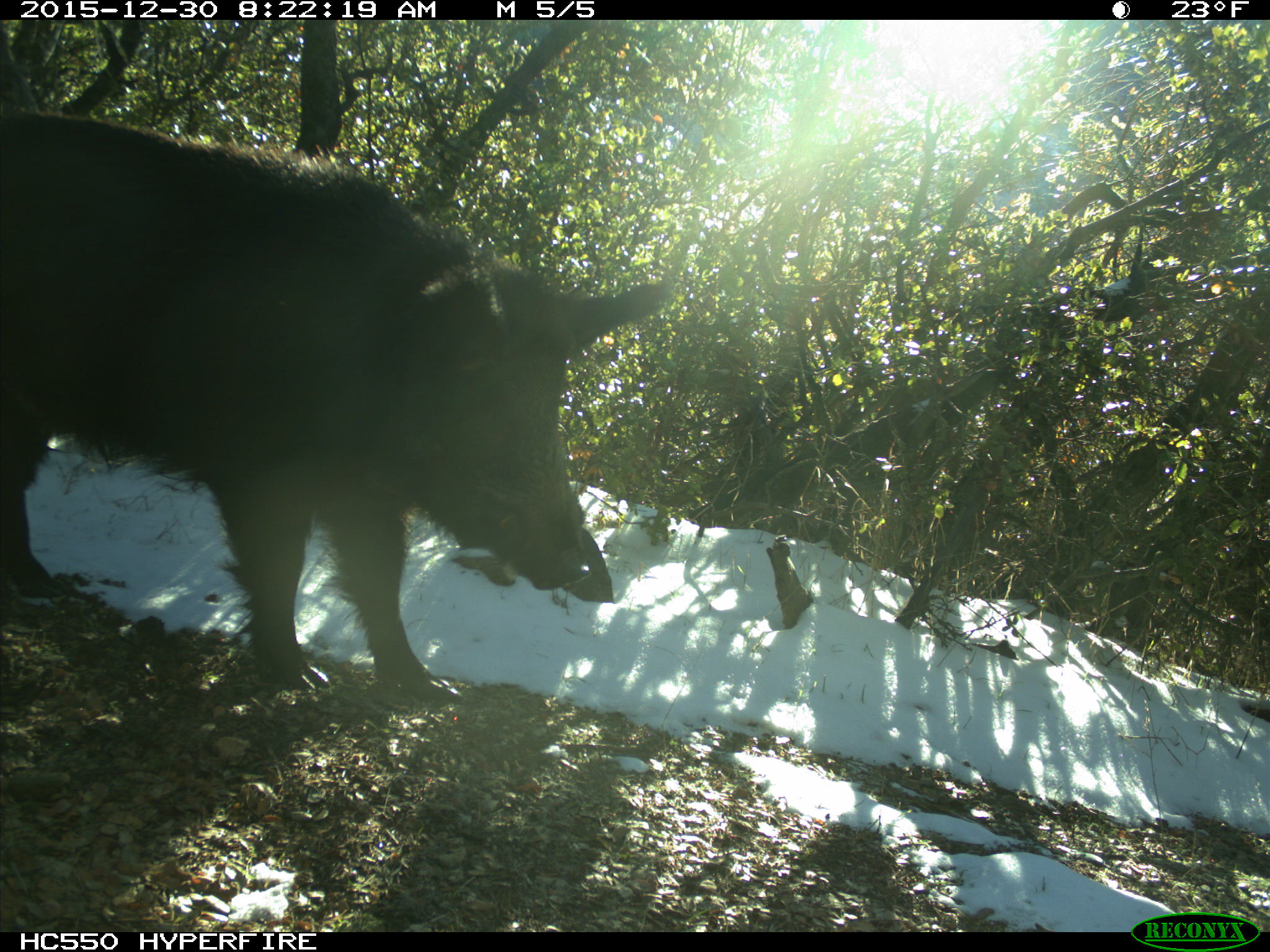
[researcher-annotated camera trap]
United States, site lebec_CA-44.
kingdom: Animalia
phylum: Chordata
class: Mammalia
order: Artiodactyla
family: Suidae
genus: Sus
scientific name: Sus scrofa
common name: wild boar